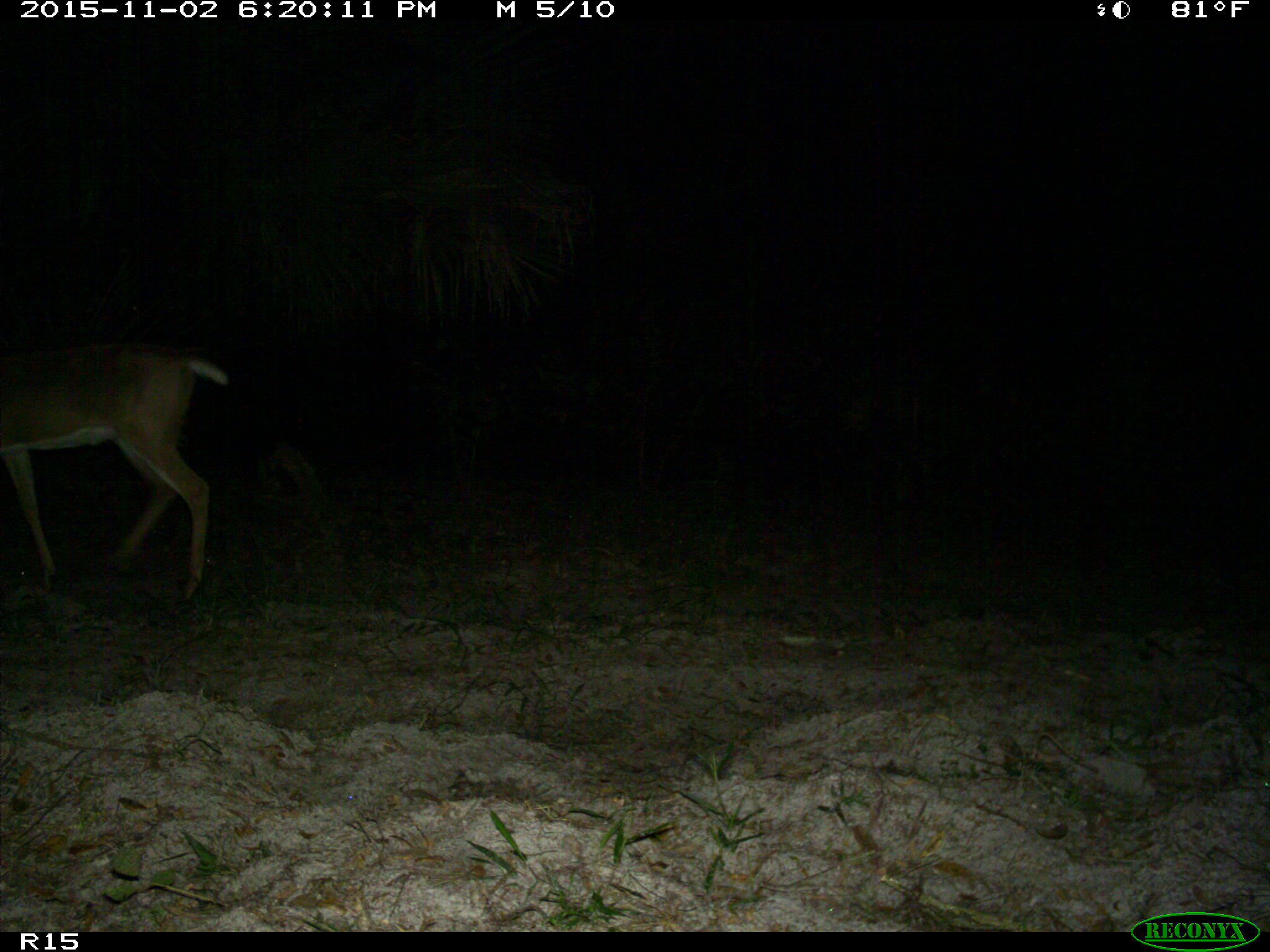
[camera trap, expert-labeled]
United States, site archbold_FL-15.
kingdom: Animalia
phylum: Chordata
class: Mammalia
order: Artiodactyla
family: Cervidae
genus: Odocoileus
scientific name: Odocoileus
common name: deer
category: unidentified deer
Unidentified deer (deer) (Odocoileus).